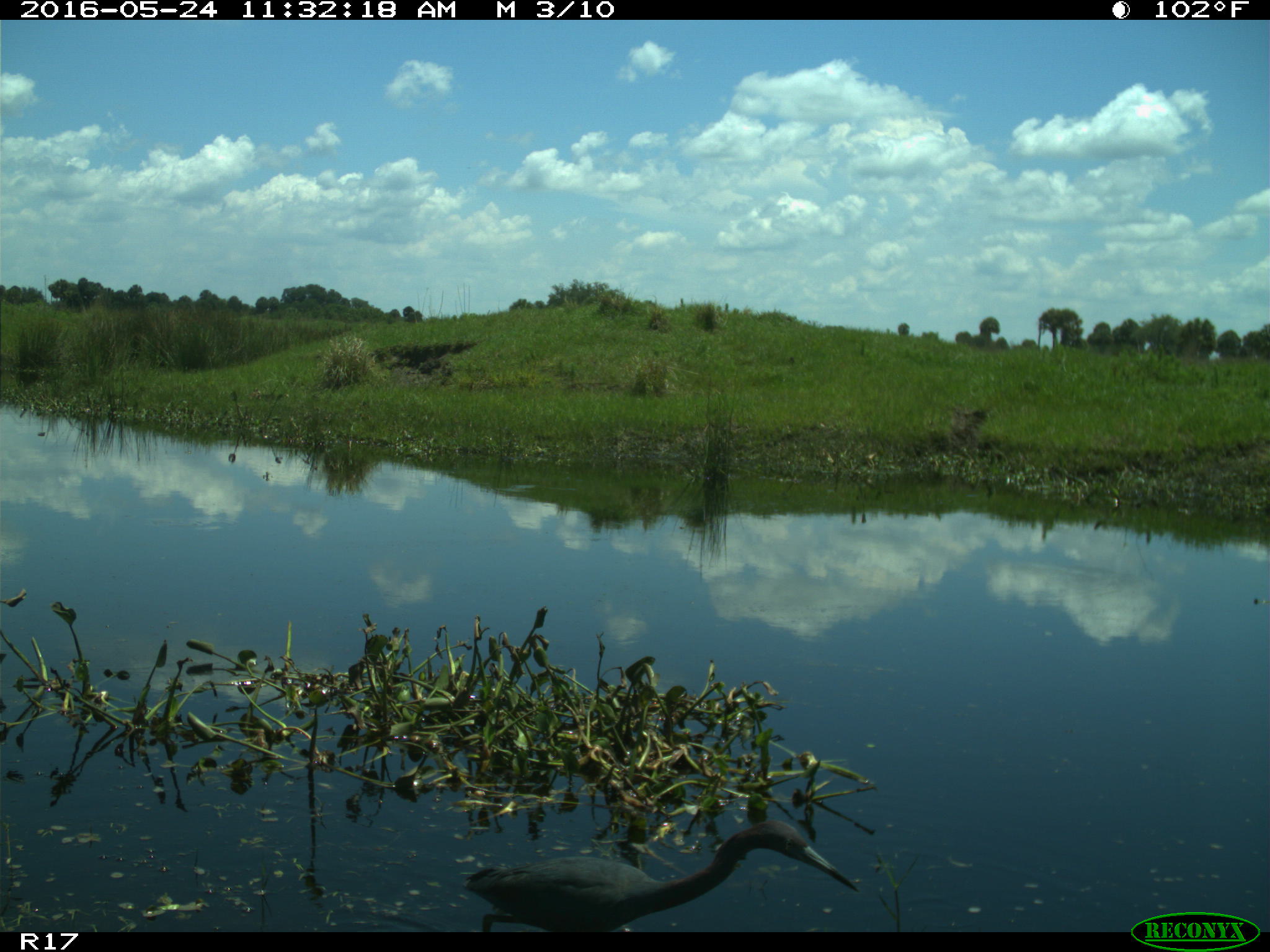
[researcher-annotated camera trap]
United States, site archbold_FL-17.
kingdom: Animalia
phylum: Chordata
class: Aves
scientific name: Aves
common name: birds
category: unidentified bird